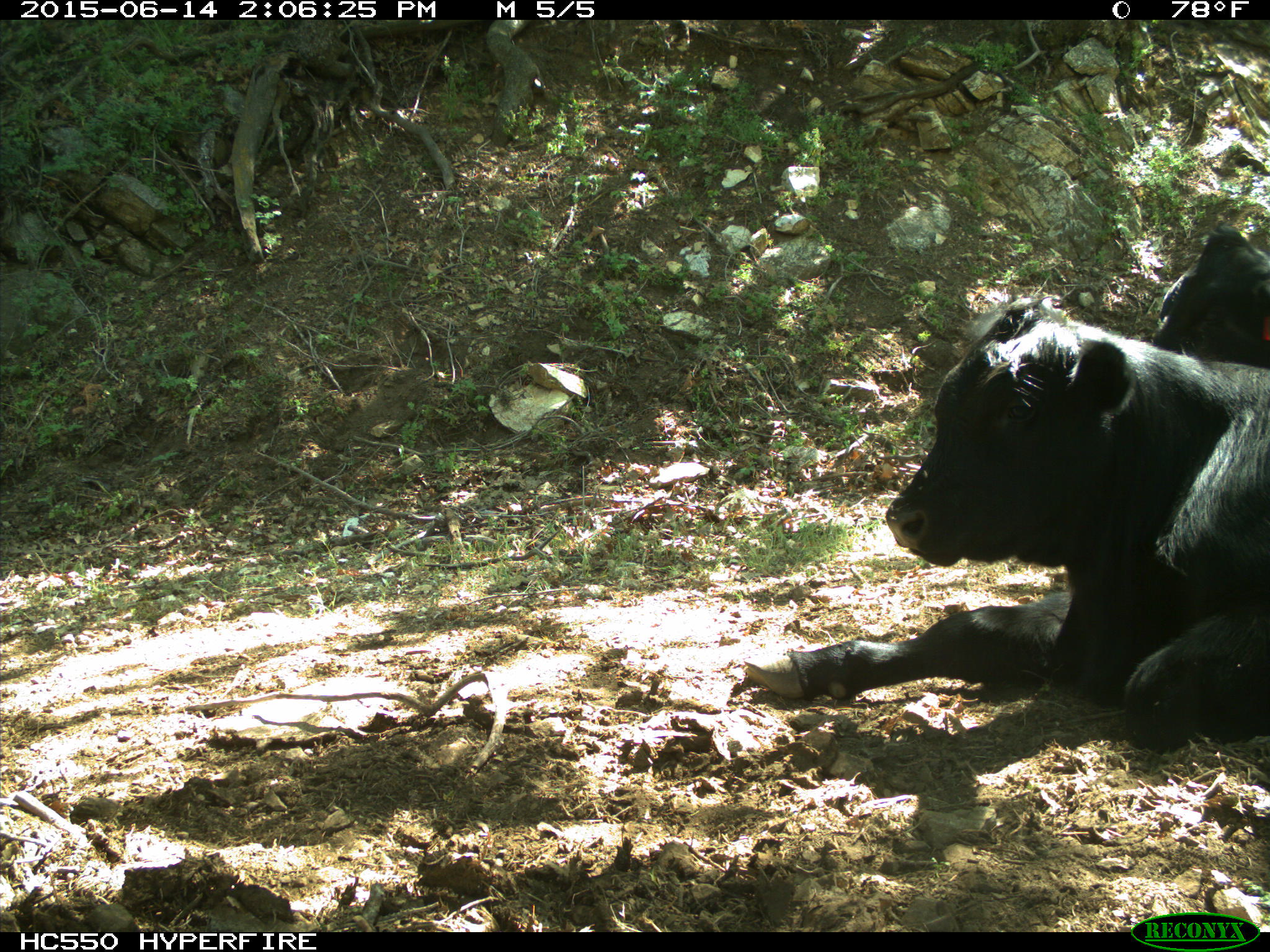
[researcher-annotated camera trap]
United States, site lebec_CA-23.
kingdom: Animalia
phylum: Chordata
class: Mammalia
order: Artiodactyla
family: Bovidae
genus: Bos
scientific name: Bos taurus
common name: domestic cow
Bos taurus (domestic cow).